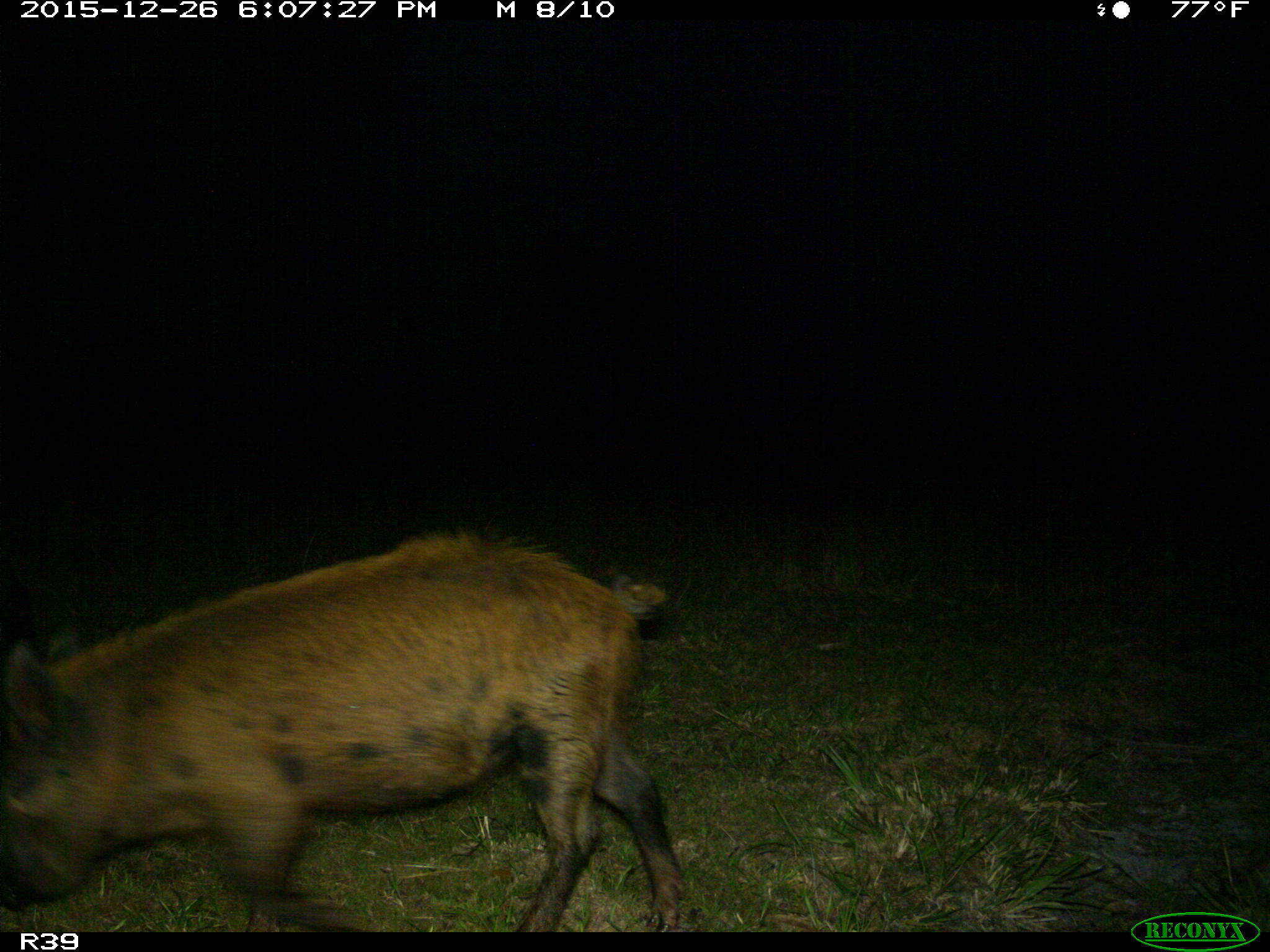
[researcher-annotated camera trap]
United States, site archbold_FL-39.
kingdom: Animalia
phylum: Chordata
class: Mammalia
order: Artiodactyla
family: Suidae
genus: Sus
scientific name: Sus scrofa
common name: wild boar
Sus scrofa (wild boar).